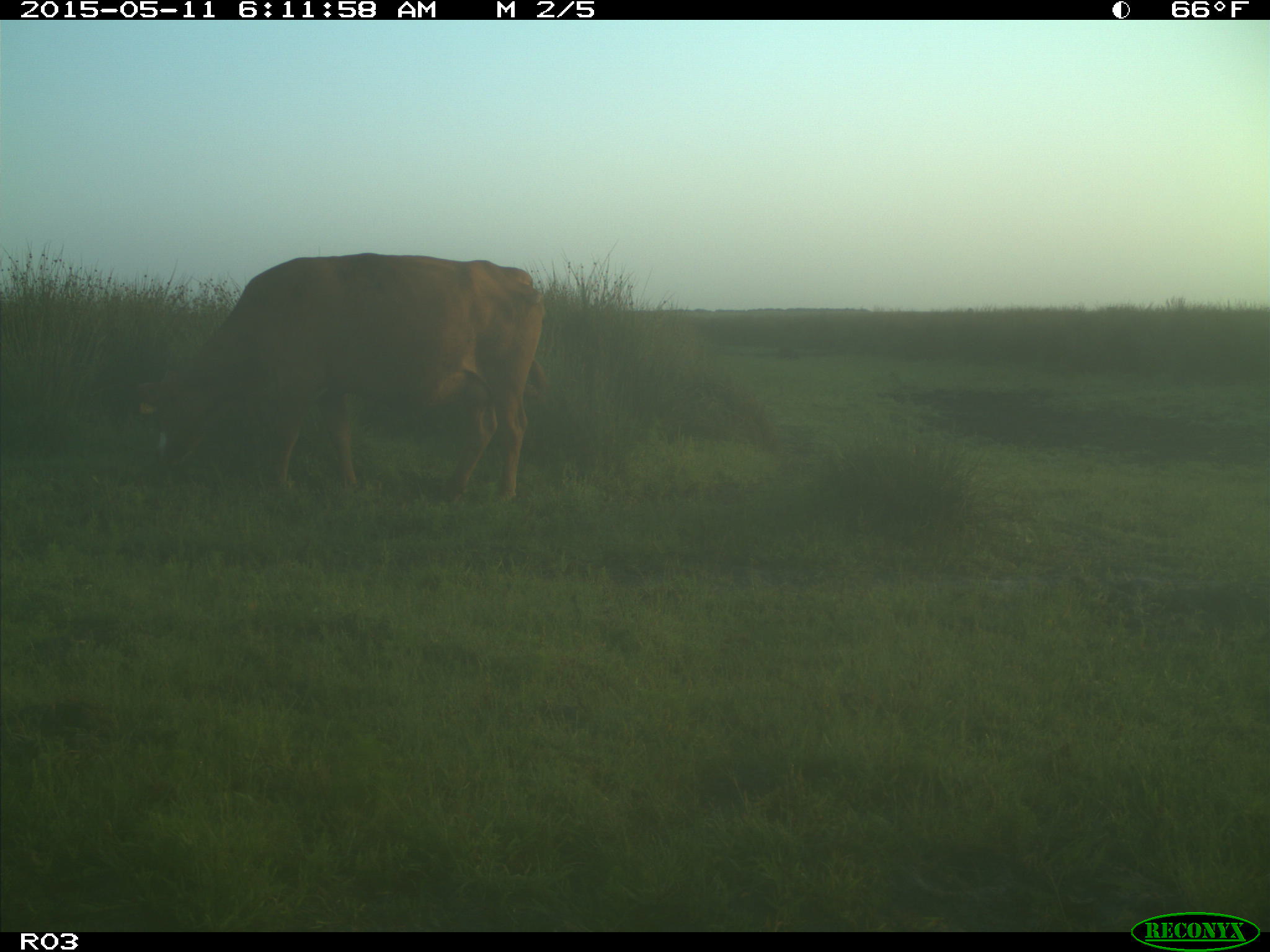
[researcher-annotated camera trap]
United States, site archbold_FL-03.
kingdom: Animalia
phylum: Chordata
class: Mammalia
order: Artiodactyla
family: Bovidae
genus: Bos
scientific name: Bos taurus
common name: domestic cow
Bos taurus (domestic cow).